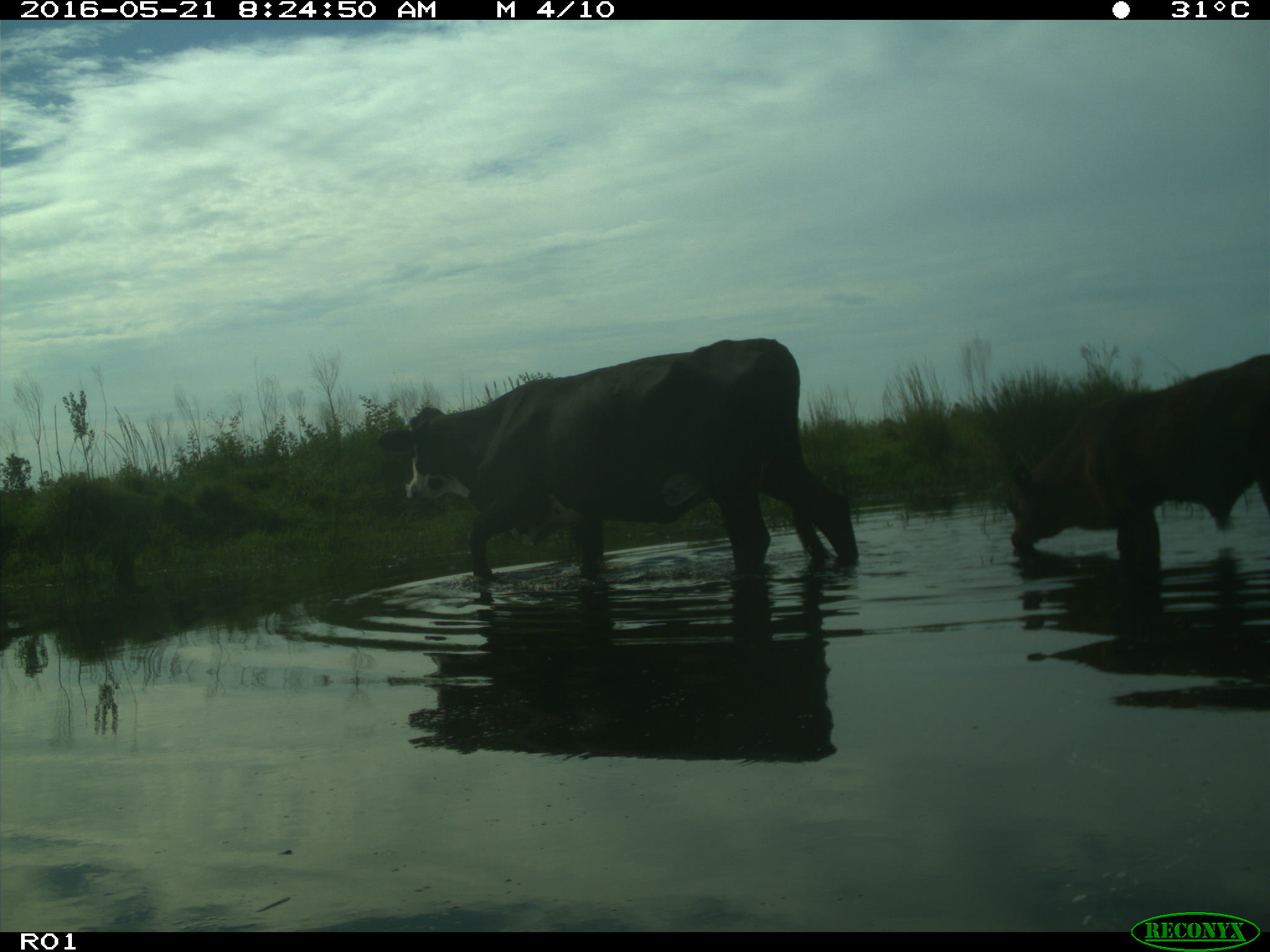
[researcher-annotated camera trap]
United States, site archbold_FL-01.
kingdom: Animalia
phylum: Chordata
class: Mammalia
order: Artiodactyla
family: Bovidae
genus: Bos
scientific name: Bos taurus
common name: domestic cow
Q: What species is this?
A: Bos taurus (domestic cow).